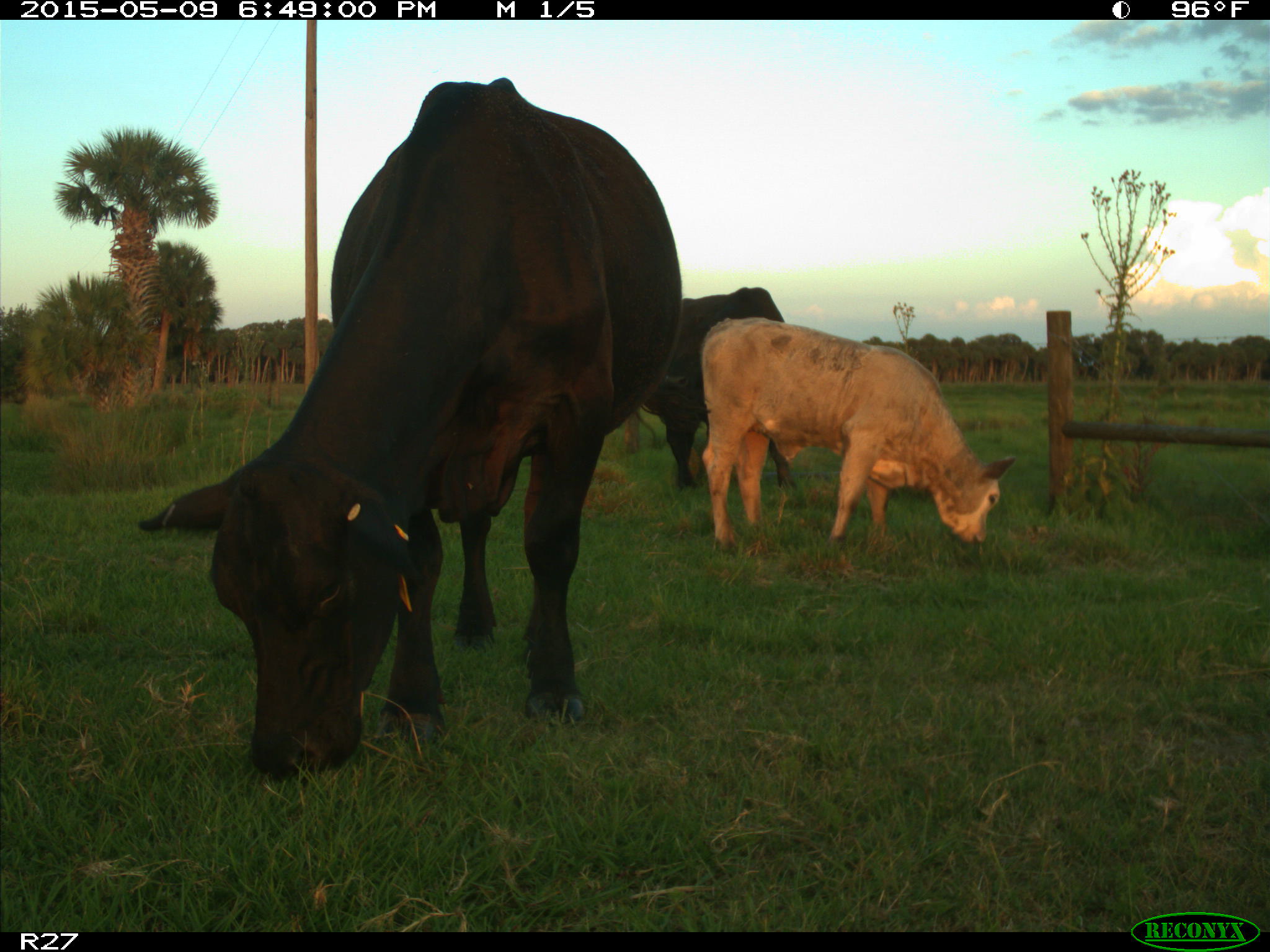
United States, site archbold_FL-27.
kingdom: Animalia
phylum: Chordata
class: Mammalia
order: Artiodactyla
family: Bovidae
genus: Bos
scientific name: Bos taurus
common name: domestic cow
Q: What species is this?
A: Bos taurus (domestic cow).